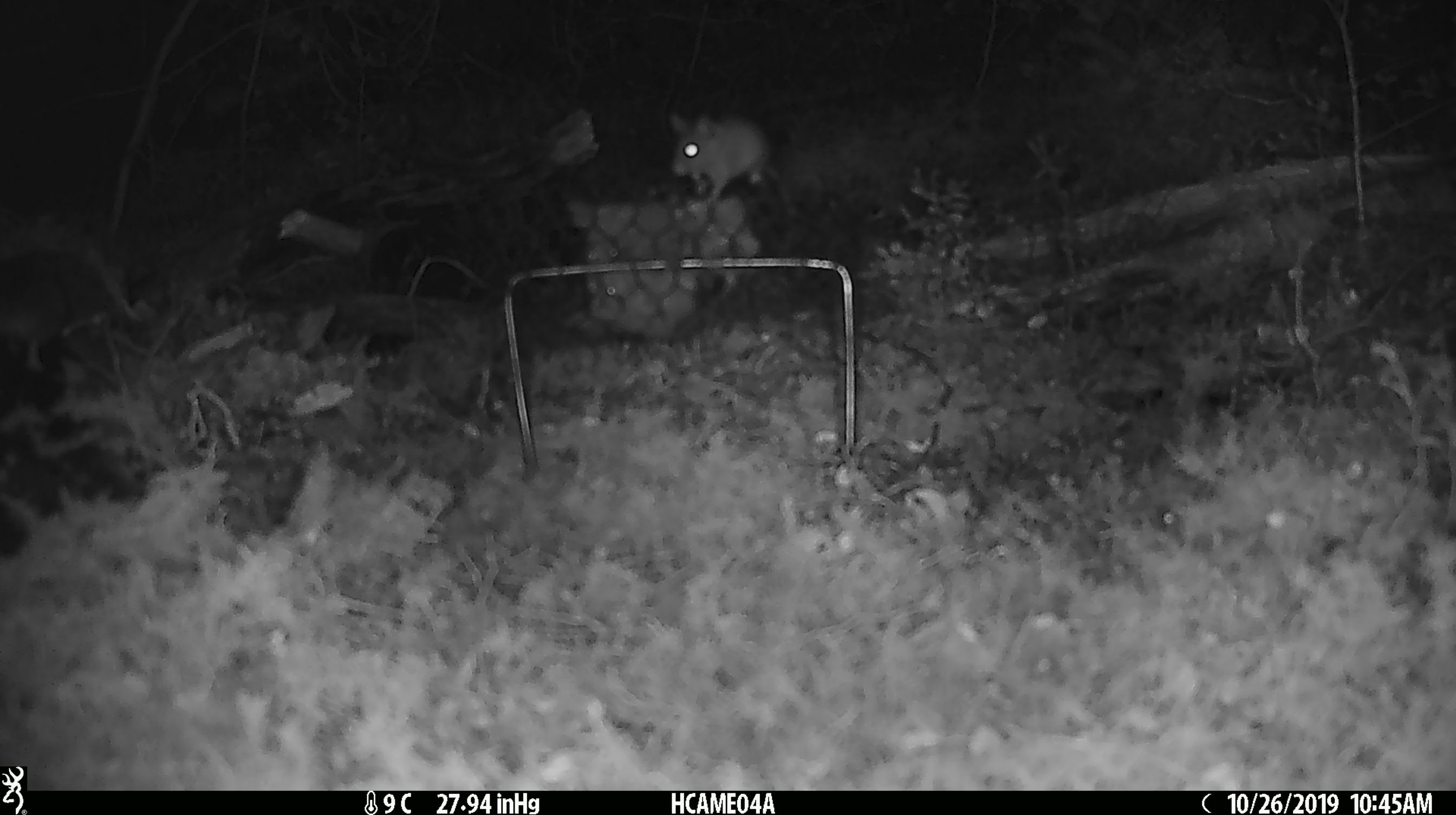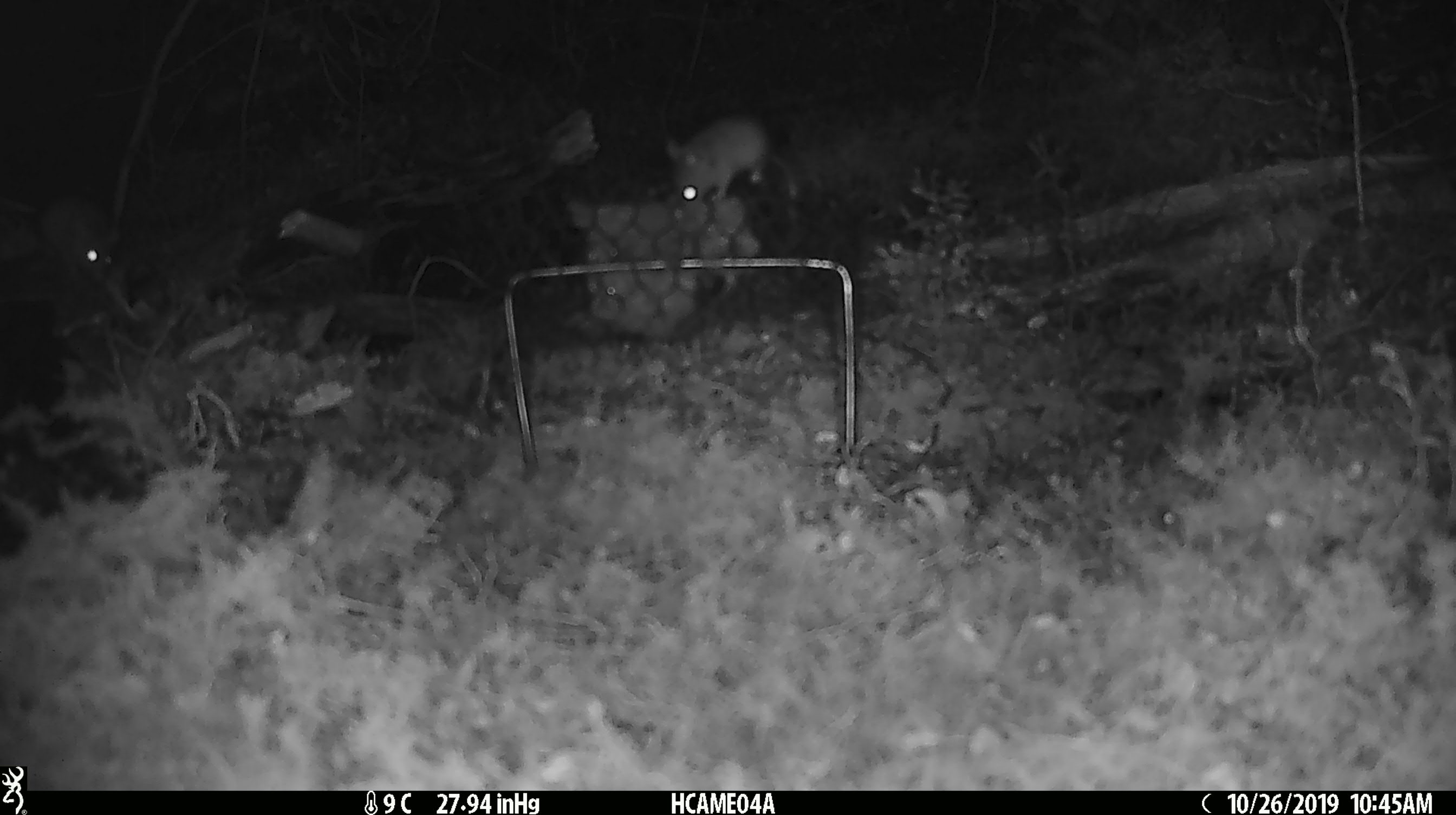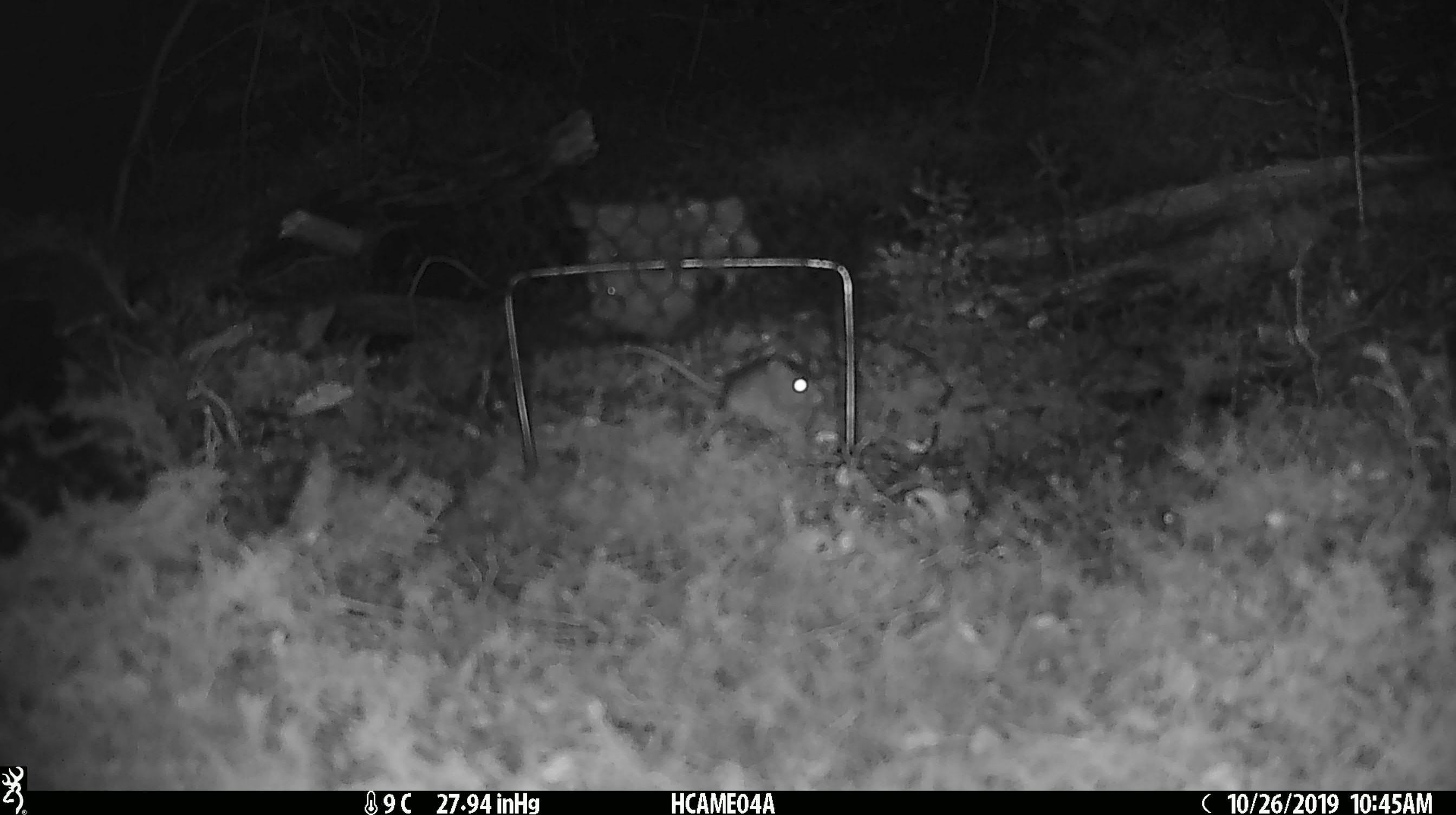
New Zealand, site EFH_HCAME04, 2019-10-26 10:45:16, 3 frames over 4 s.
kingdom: Animalia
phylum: Chordata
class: Mammalia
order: Rodentia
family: Muridae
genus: Mus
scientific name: Mus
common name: mouse